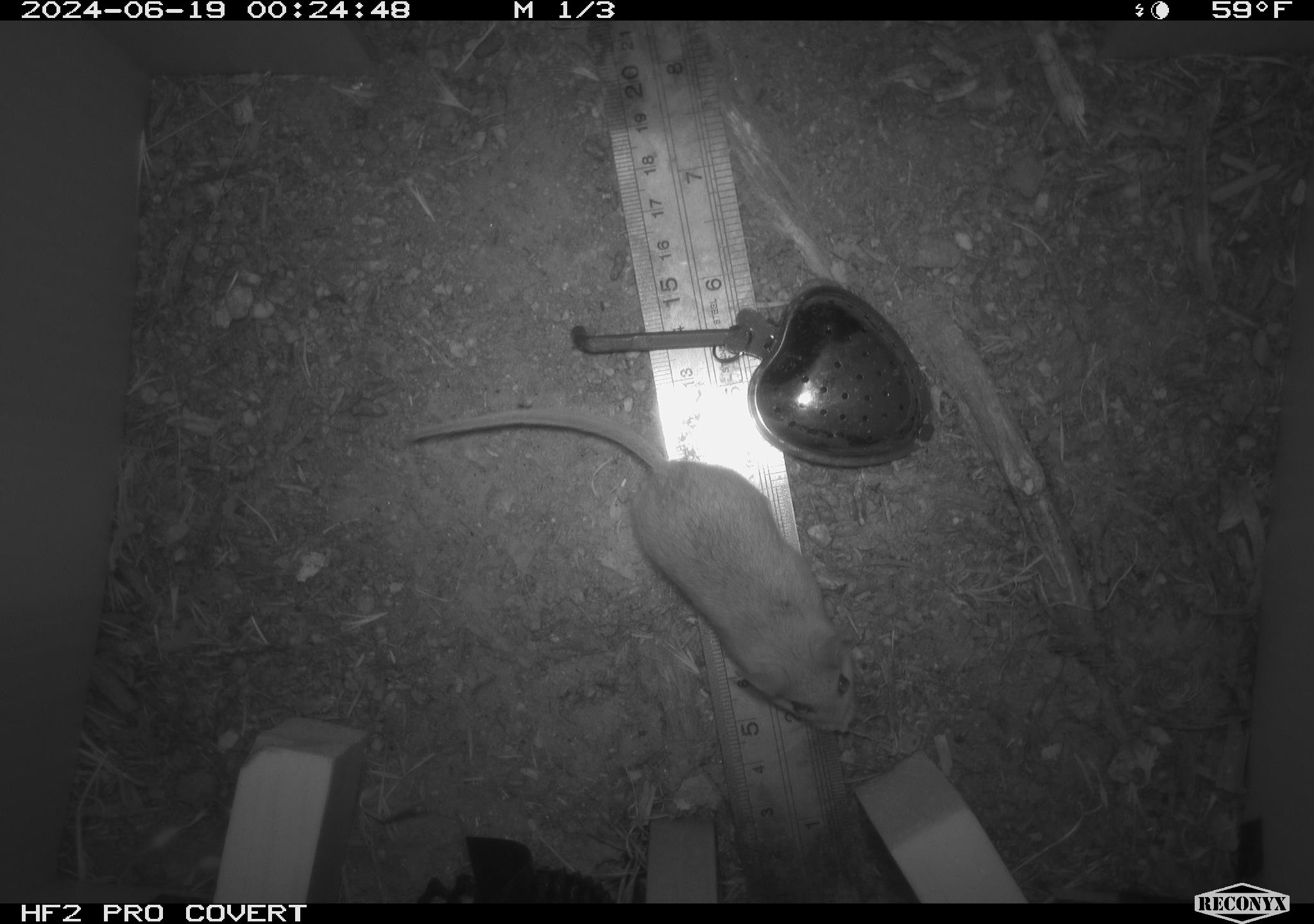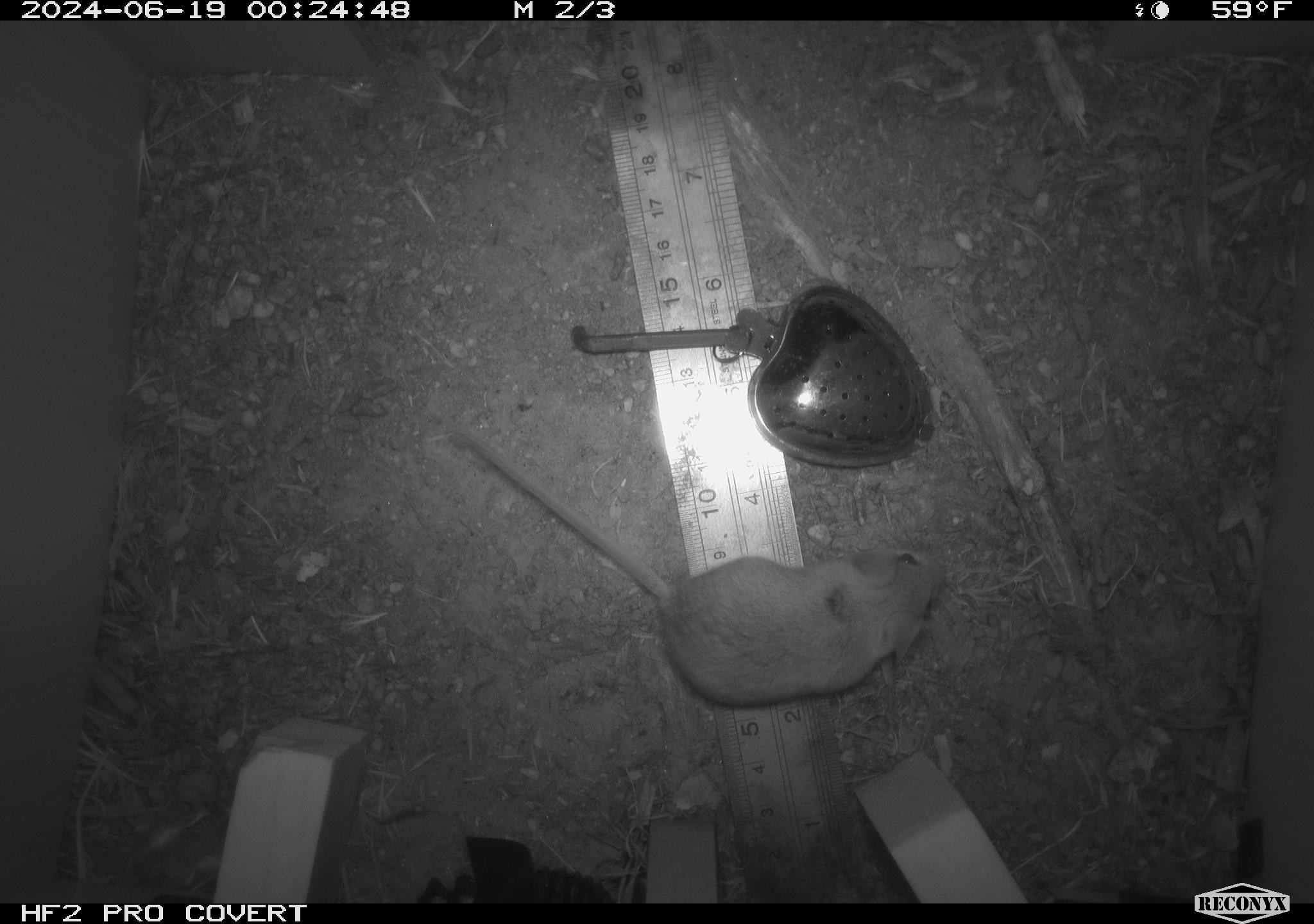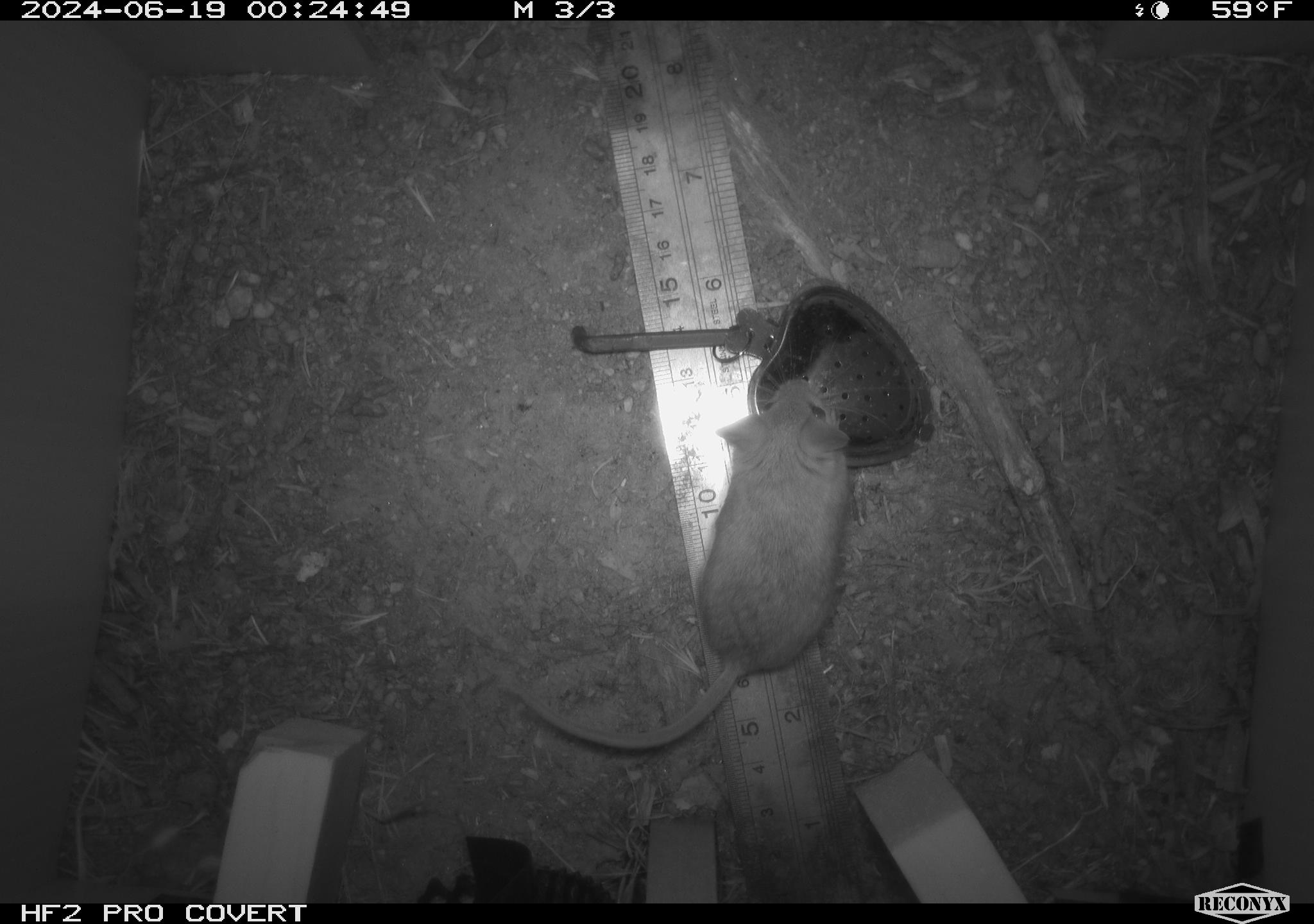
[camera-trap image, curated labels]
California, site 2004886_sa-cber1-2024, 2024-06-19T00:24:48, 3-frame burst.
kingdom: Animalia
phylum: Chordata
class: Mammalia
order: Rodentia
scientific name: Rodentia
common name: mouse species